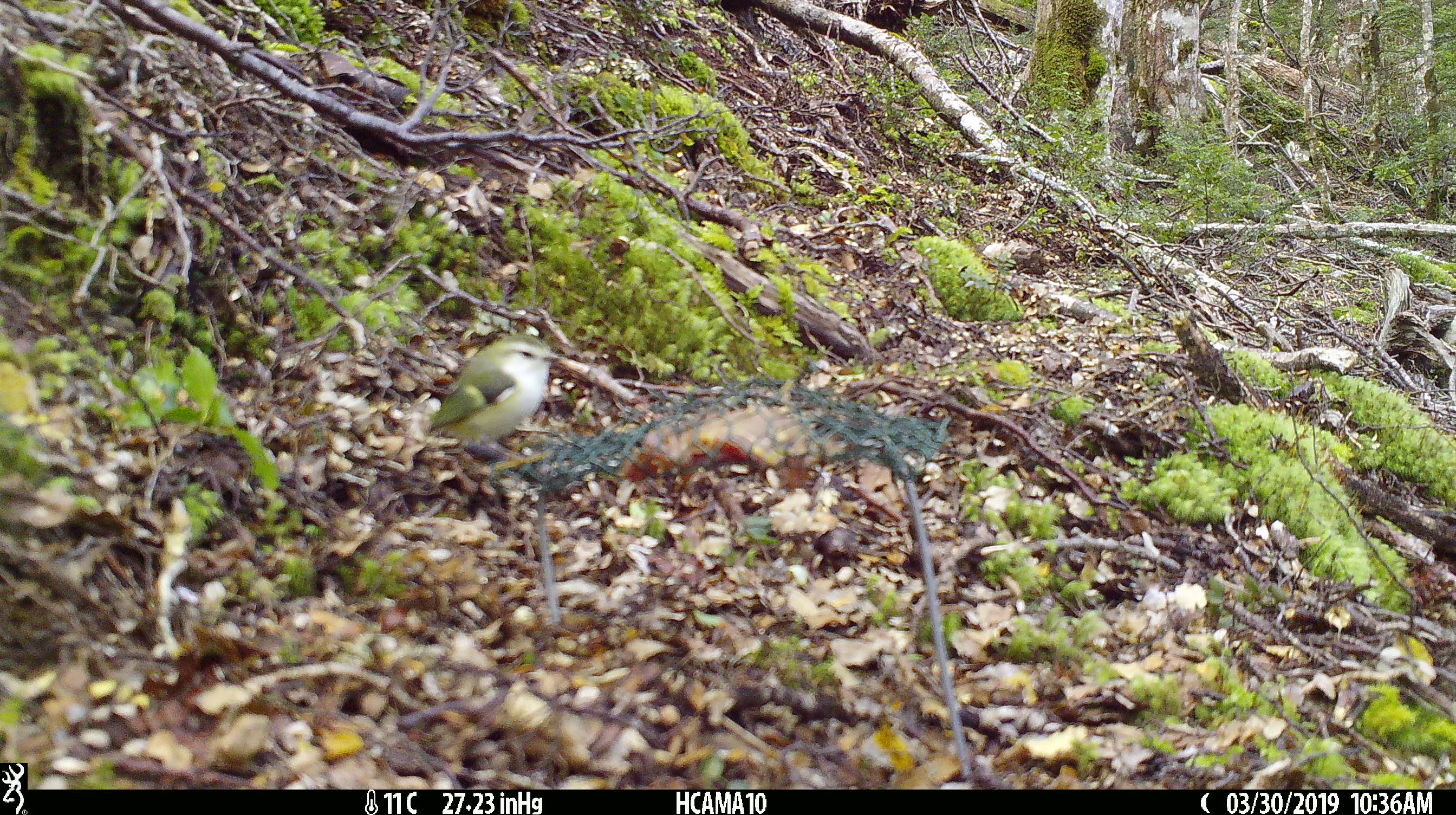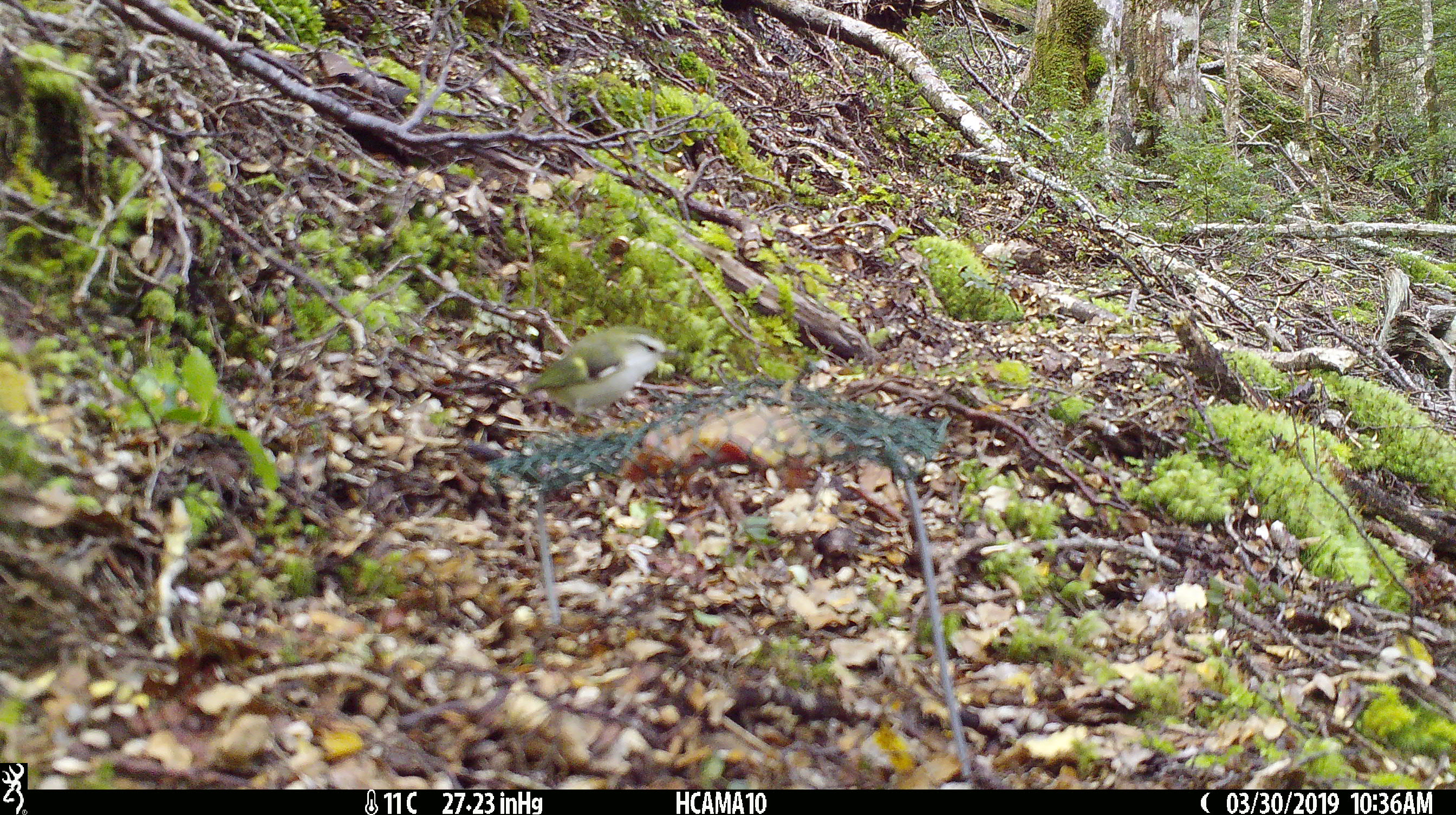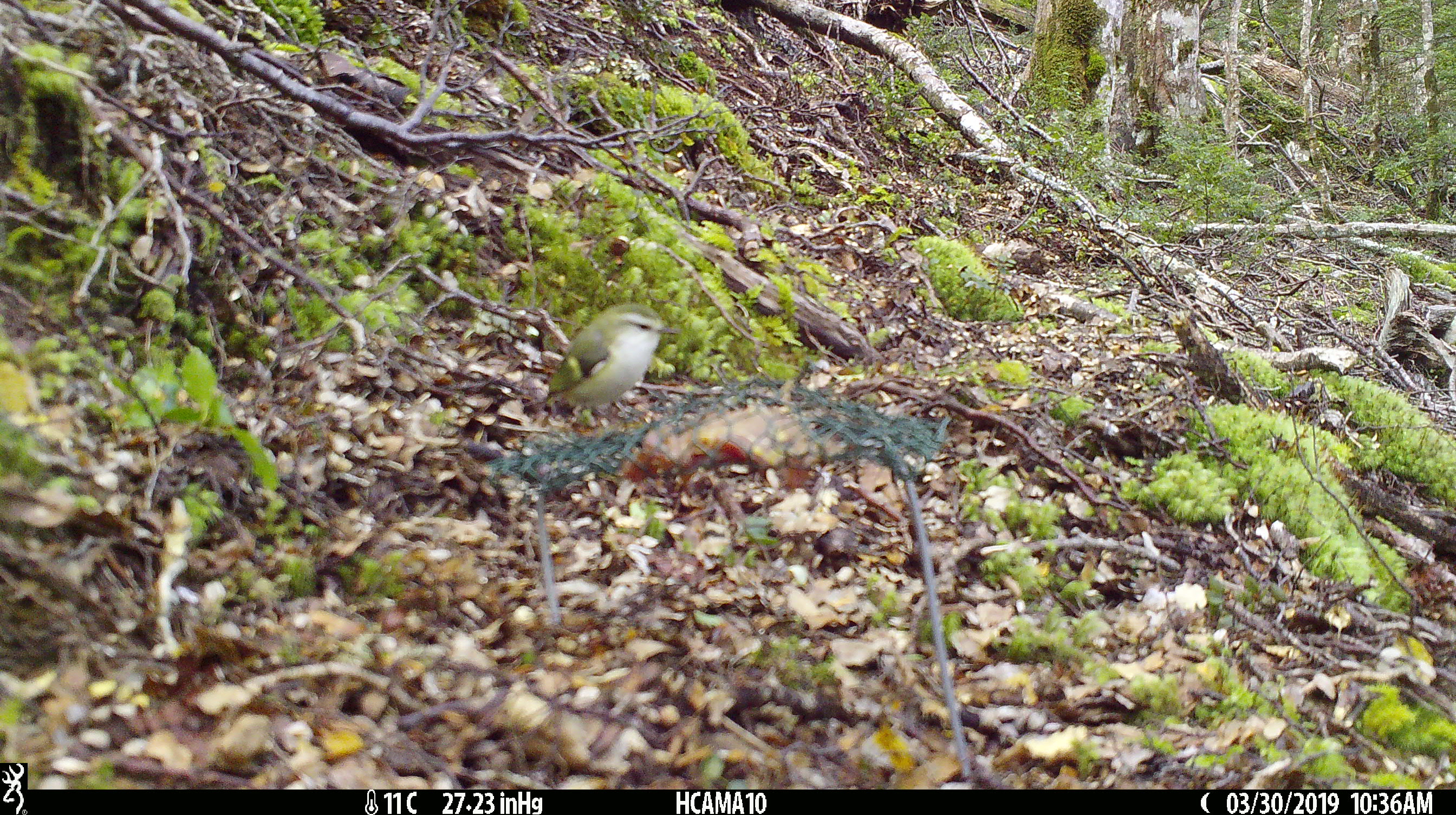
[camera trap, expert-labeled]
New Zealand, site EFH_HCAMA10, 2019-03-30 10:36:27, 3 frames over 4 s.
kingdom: Animalia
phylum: Chordata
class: Aves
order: Passeriformes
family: Acanthisittidae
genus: Acanthisitta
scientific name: Acanthisitta chloris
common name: rifleman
Rifleman (Acanthisitta chloris).